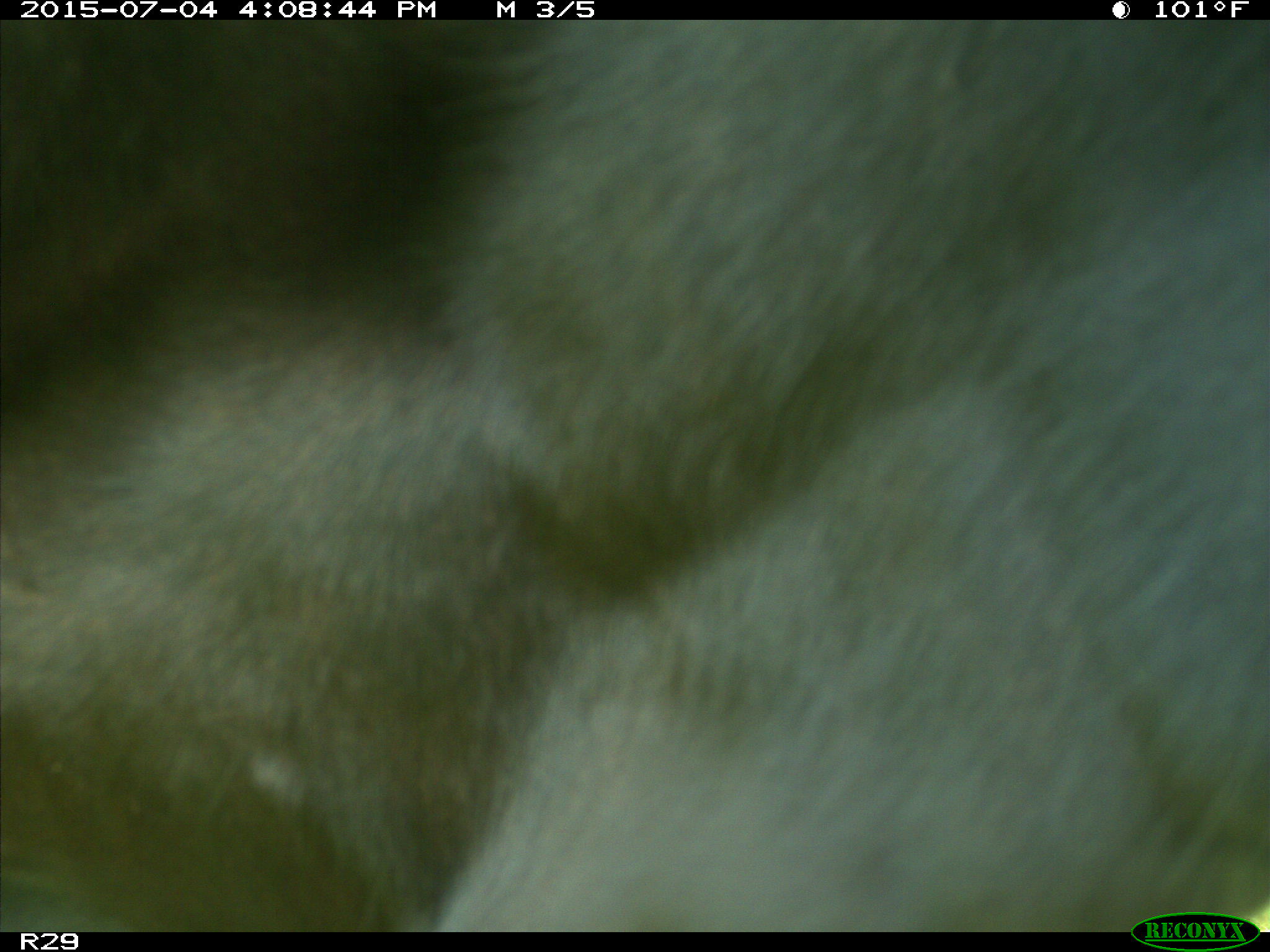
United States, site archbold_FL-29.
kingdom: Animalia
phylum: Chordata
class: Mammalia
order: Artiodactyla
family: Bovidae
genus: Bos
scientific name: Bos taurus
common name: domestic cow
Bos taurus (domestic cow).